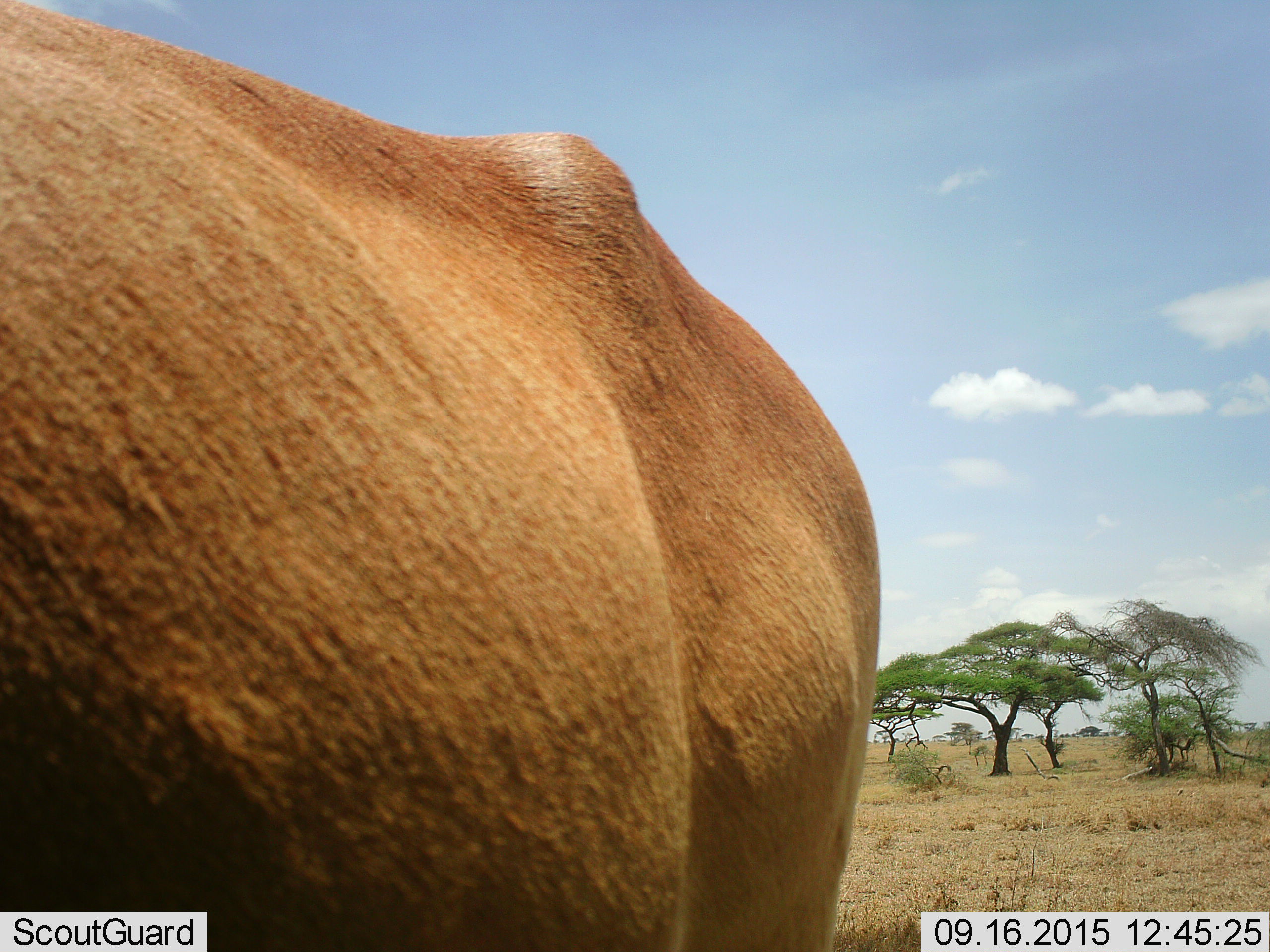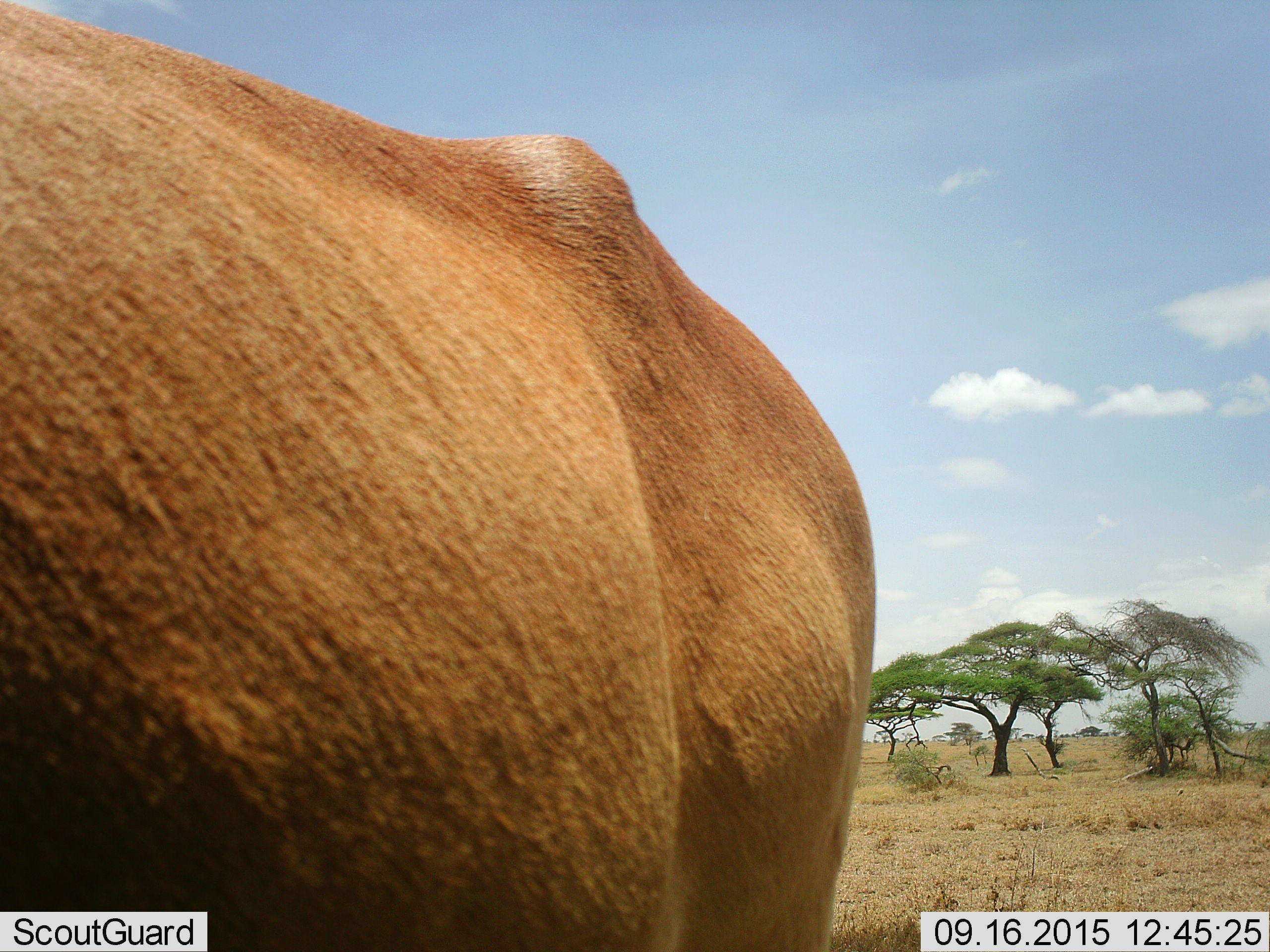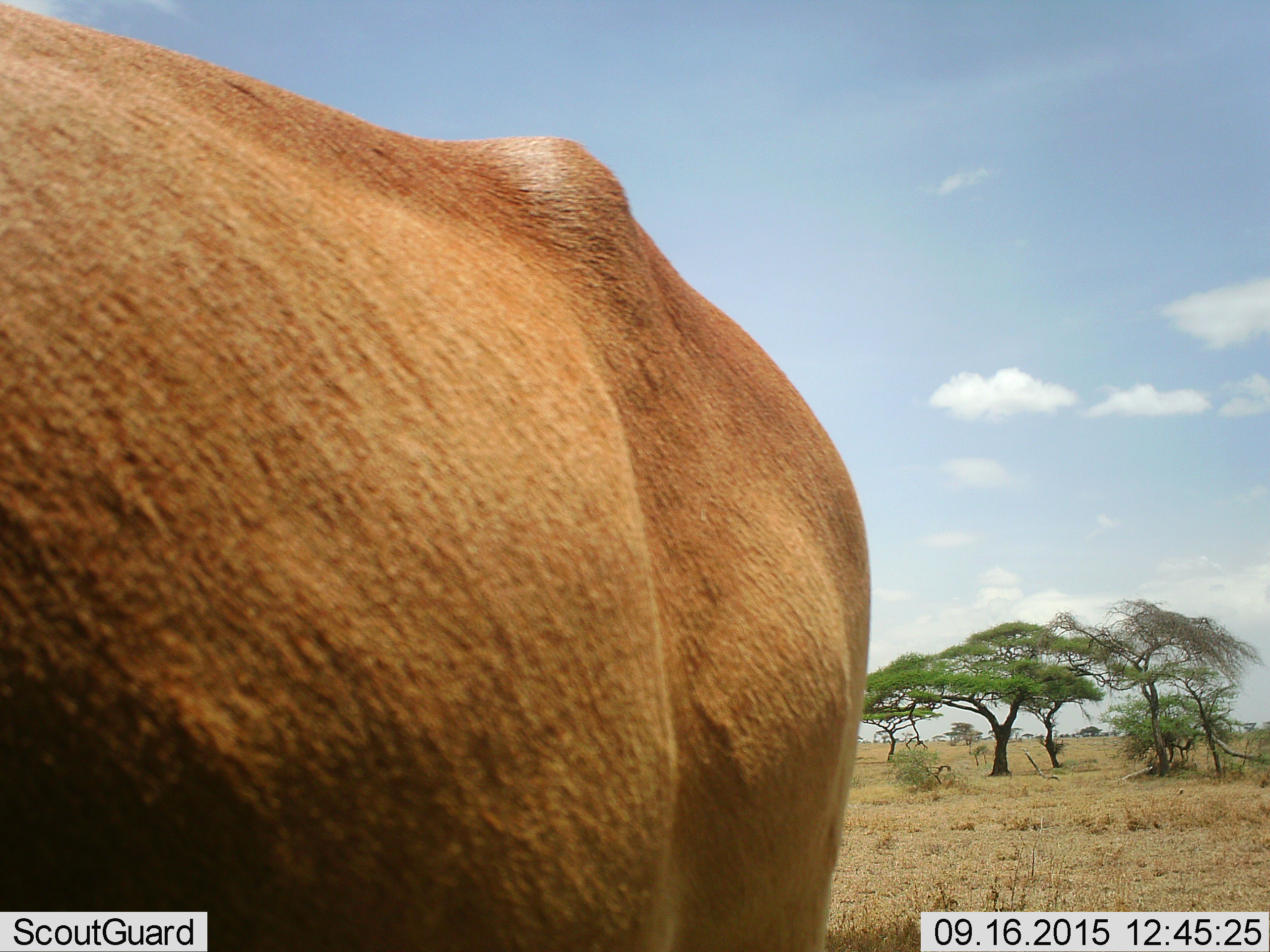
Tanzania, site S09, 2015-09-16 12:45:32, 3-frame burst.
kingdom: Animalia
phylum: Chordata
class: Mammalia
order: Artiodactyla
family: Bovidae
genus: Alcelaphus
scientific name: Alcelaphus buselaphus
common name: hartebeest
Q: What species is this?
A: Hartebeest (Alcelaphus buselaphus).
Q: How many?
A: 1.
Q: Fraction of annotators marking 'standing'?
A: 100%.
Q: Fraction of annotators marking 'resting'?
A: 0%.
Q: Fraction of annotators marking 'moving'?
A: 0%.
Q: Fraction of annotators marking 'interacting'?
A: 0%.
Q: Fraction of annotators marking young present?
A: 0%.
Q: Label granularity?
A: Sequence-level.